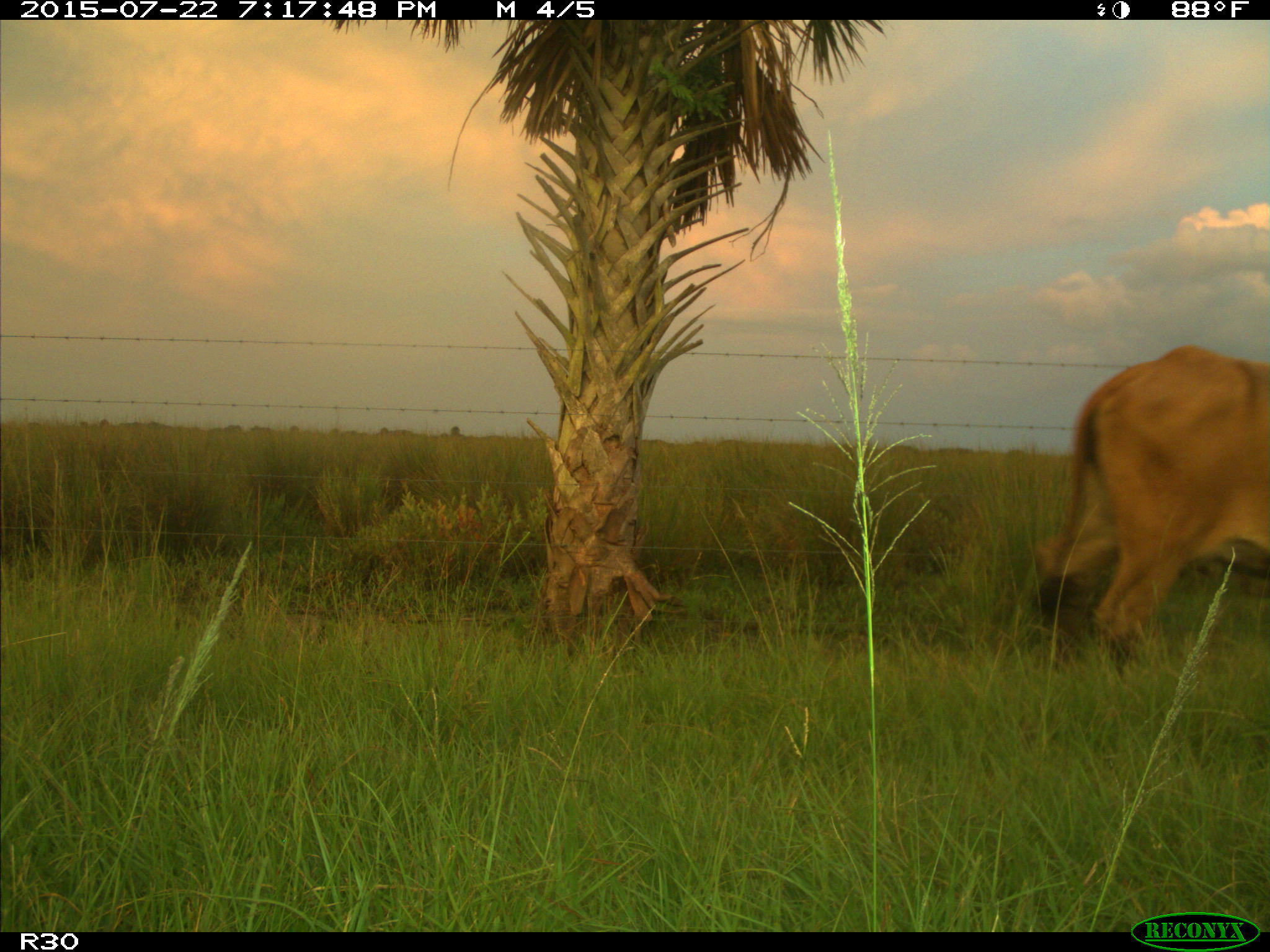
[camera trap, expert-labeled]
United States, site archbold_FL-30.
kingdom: Animalia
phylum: Chordata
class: Mammalia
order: Artiodactyla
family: Bovidae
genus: Bos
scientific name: Bos taurus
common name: domestic cow